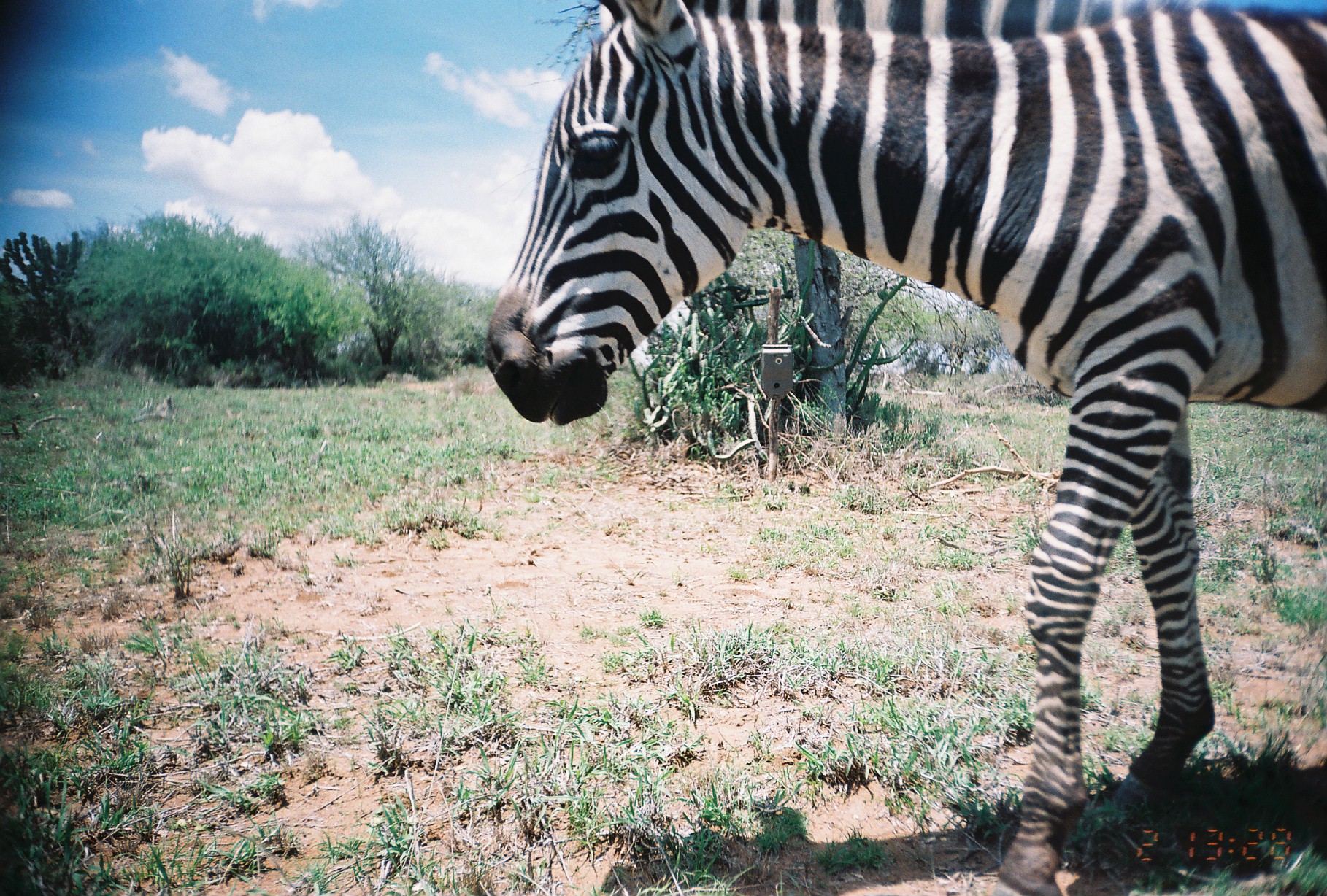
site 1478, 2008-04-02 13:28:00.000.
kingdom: Animalia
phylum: Chordata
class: Mammalia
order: Perissodactyla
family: Equidae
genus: Equus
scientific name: Equus quagga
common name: plains zebra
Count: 1.